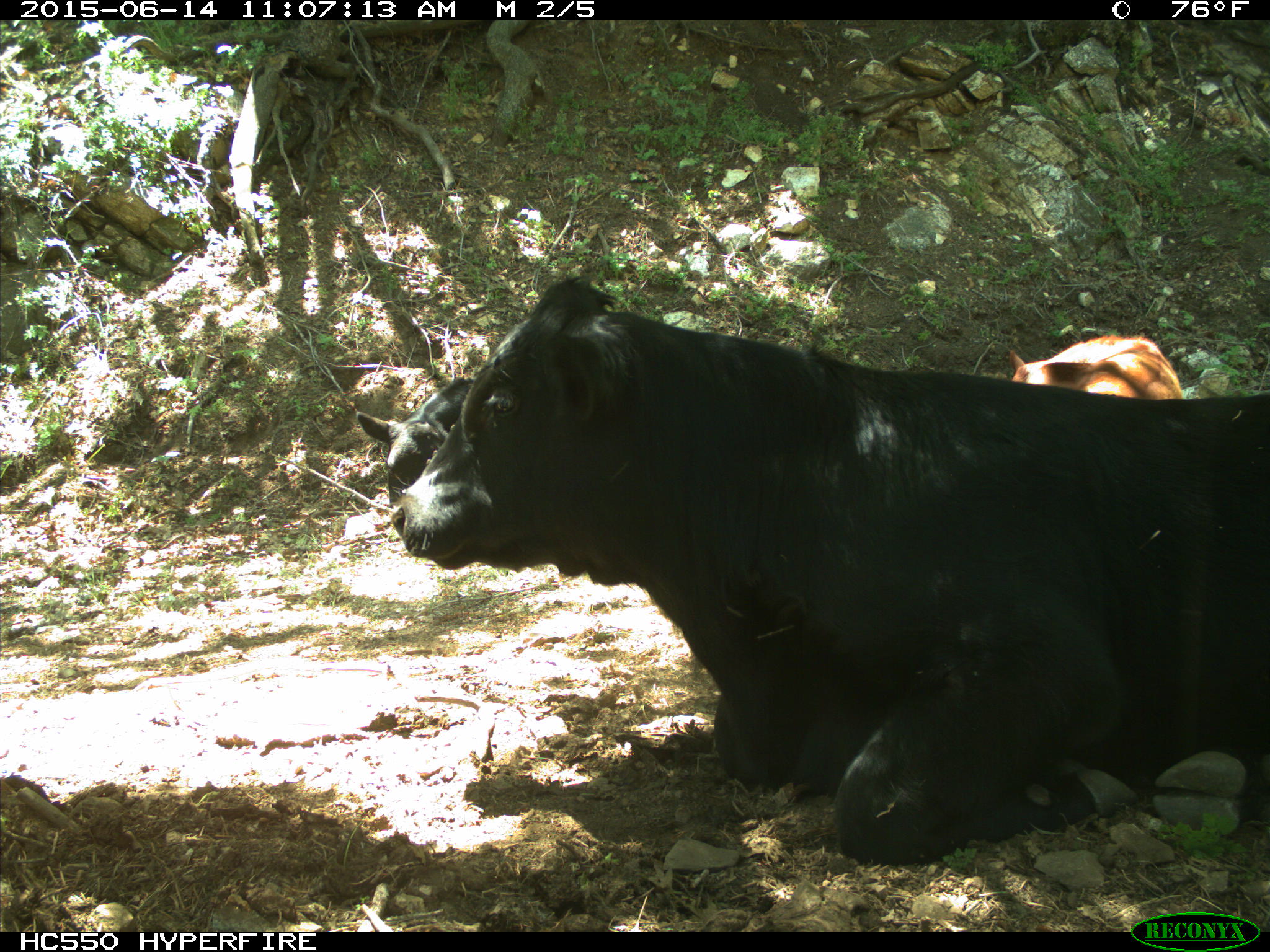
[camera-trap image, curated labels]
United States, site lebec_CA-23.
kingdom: Animalia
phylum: Chordata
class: Mammalia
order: Artiodactyla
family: Bovidae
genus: Bos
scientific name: Bos taurus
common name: domestic cow